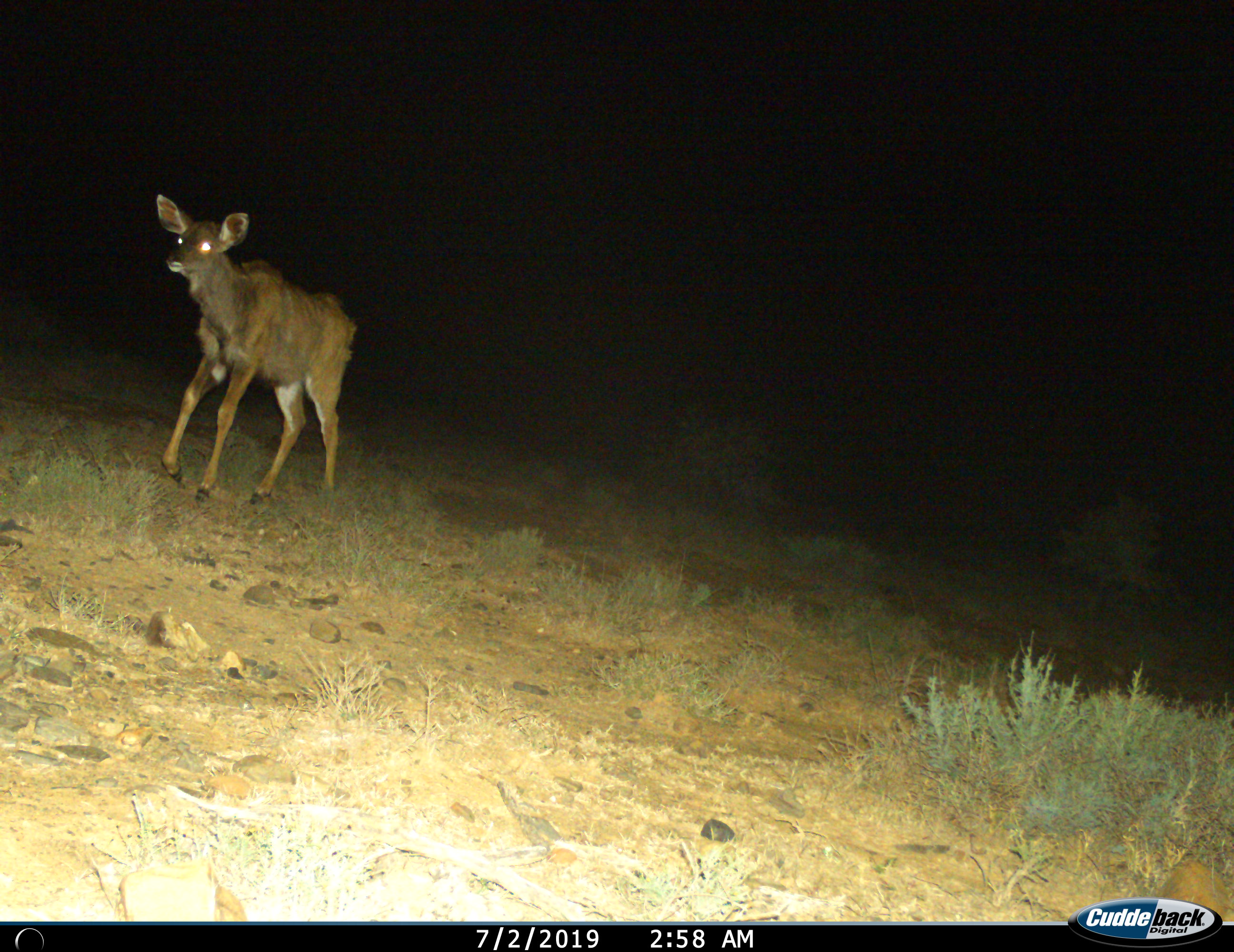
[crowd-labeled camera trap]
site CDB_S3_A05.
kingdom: Animalia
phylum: Chordata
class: Mammalia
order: Artiodactyla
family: Bovidae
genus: Tragelaphus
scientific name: Tragelaphus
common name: kudu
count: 1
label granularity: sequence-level